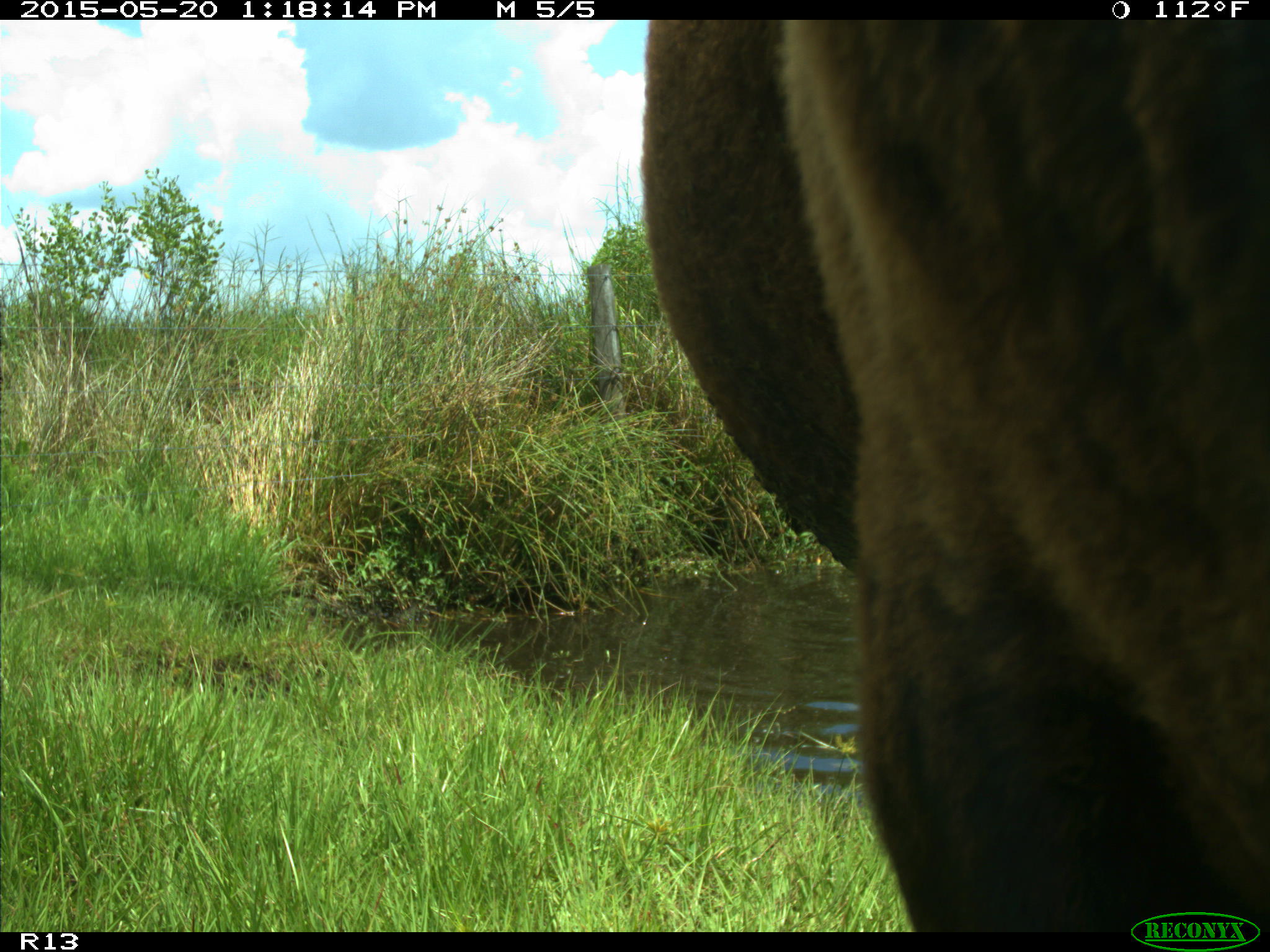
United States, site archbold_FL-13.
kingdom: Animalia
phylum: Chordata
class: Mammalia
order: Artiodactyla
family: Bovidae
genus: Bos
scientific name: Bos taurus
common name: domestic cow